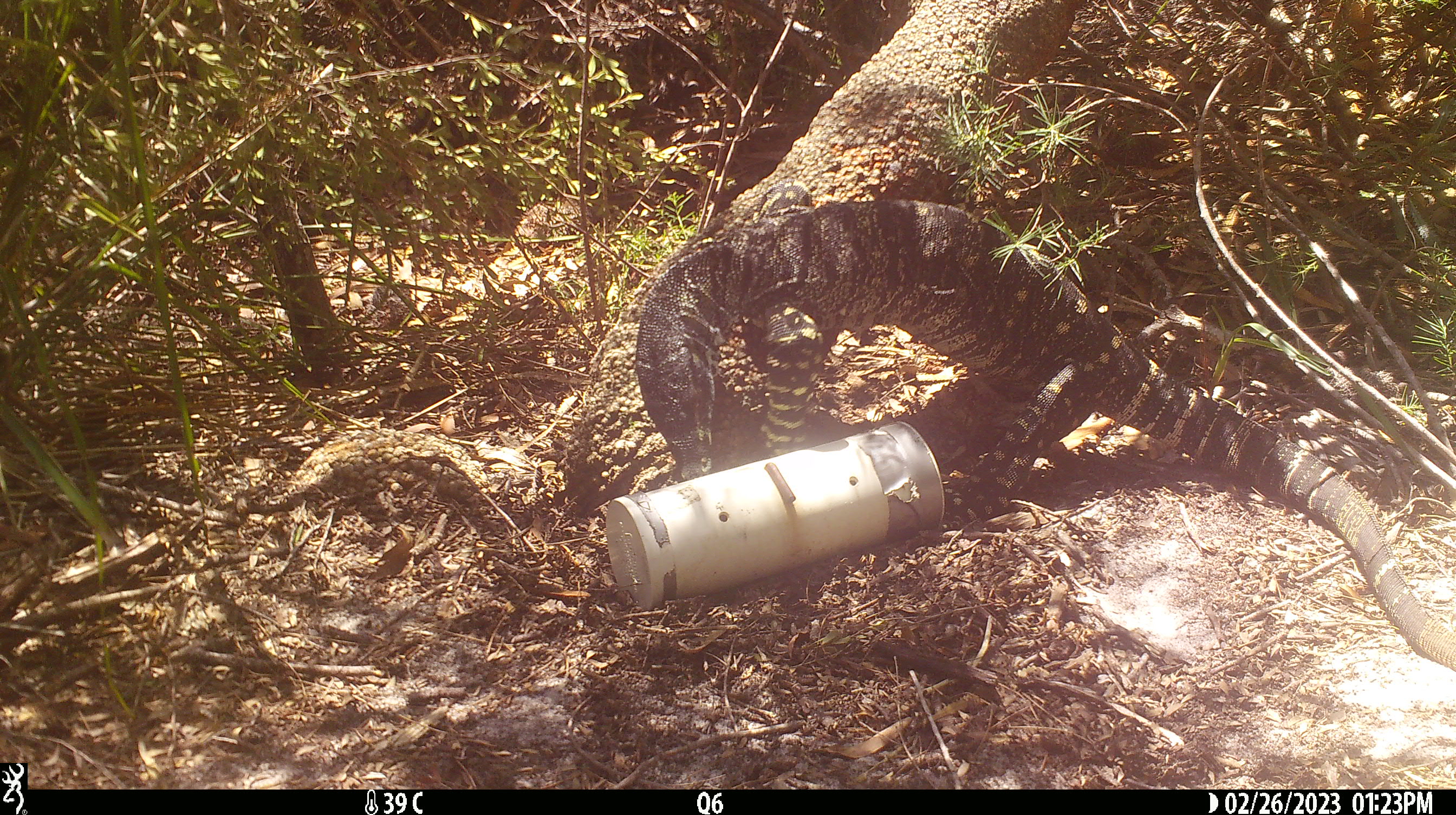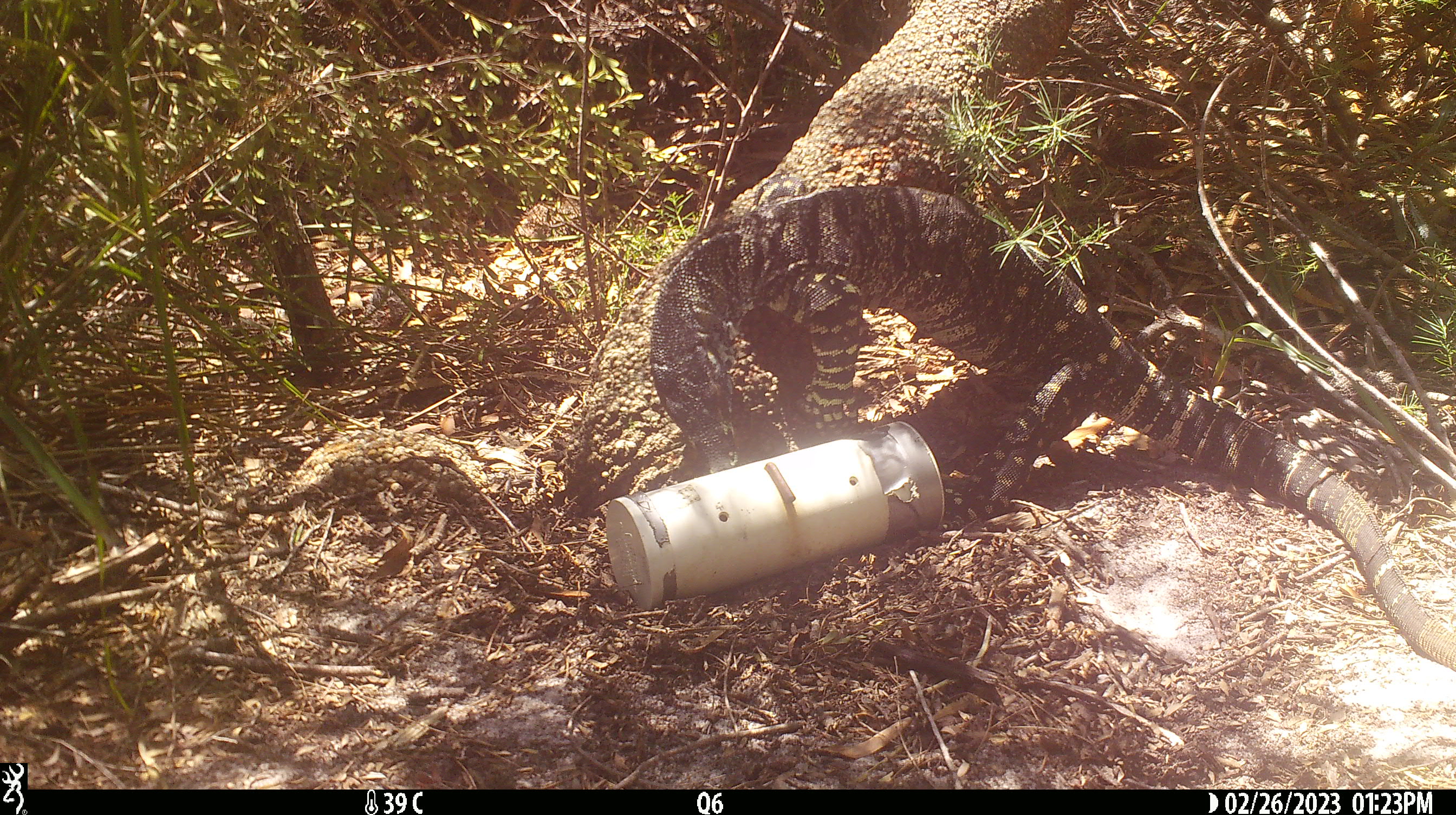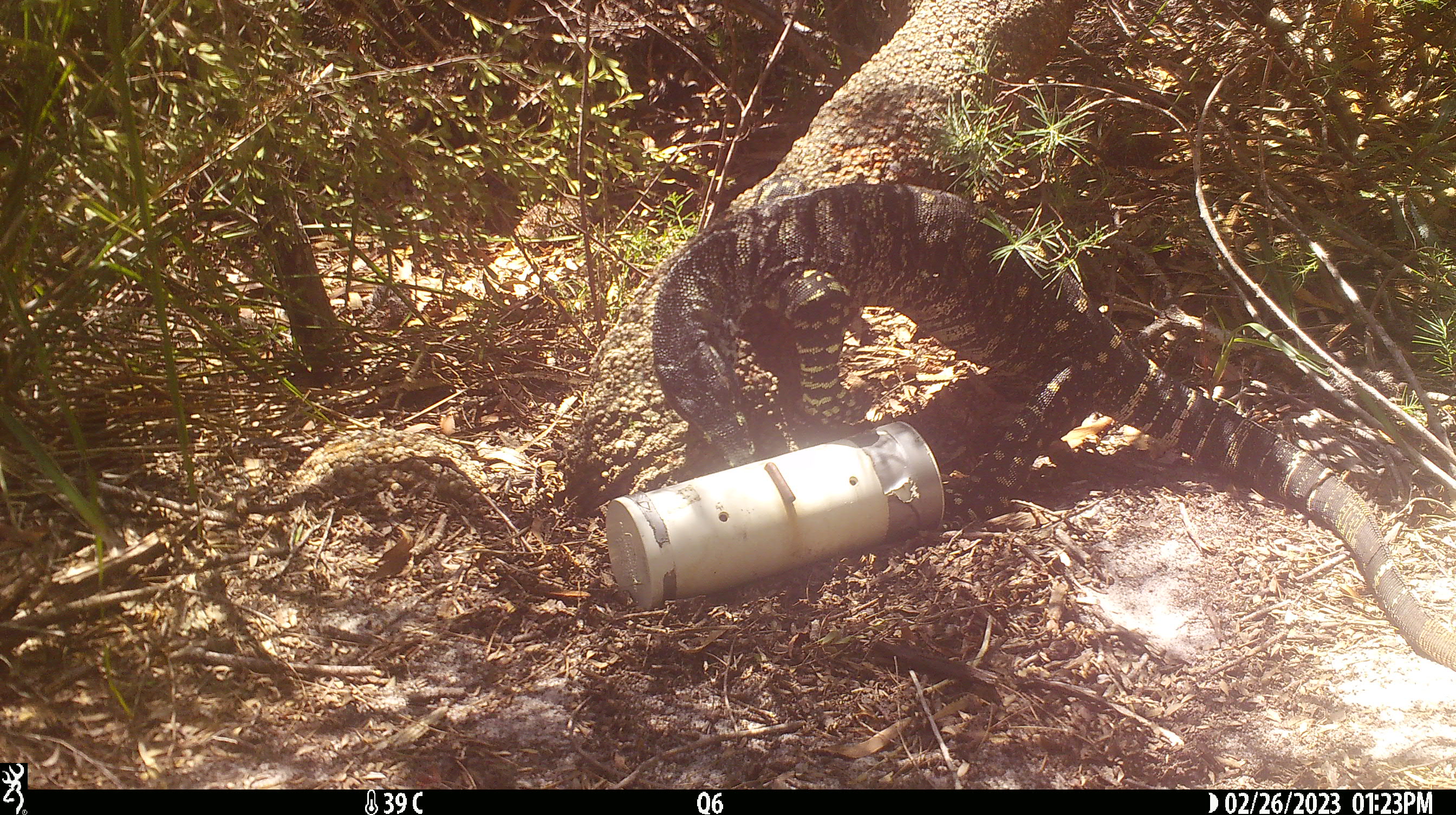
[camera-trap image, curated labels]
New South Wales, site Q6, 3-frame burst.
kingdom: Animalia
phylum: Chordata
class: Reptilia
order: Squamata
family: Varanidae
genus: Varanus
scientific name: Varanus varius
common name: lace monitor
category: goanna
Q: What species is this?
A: Goanna (lace monitor) (Varanus varius).